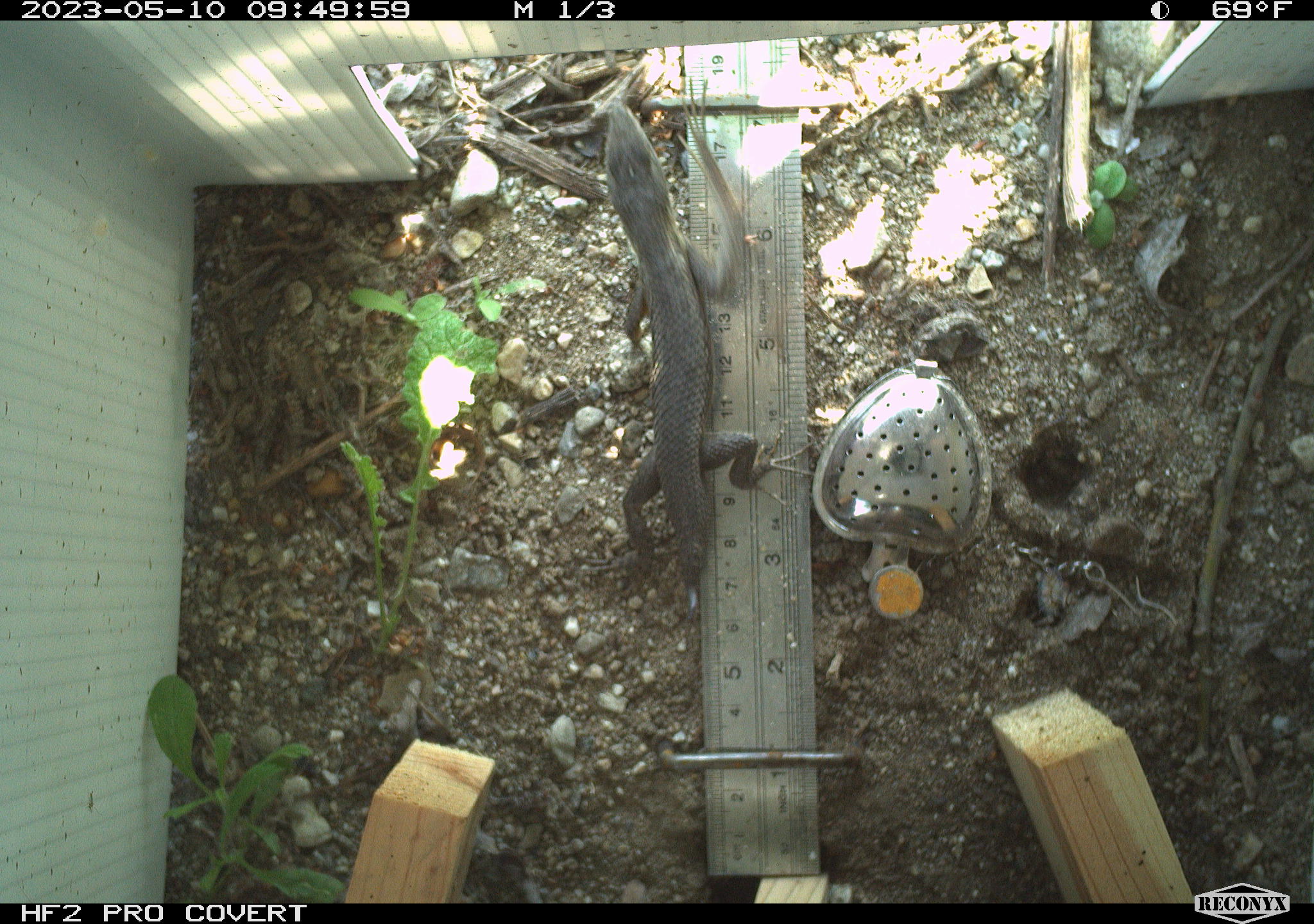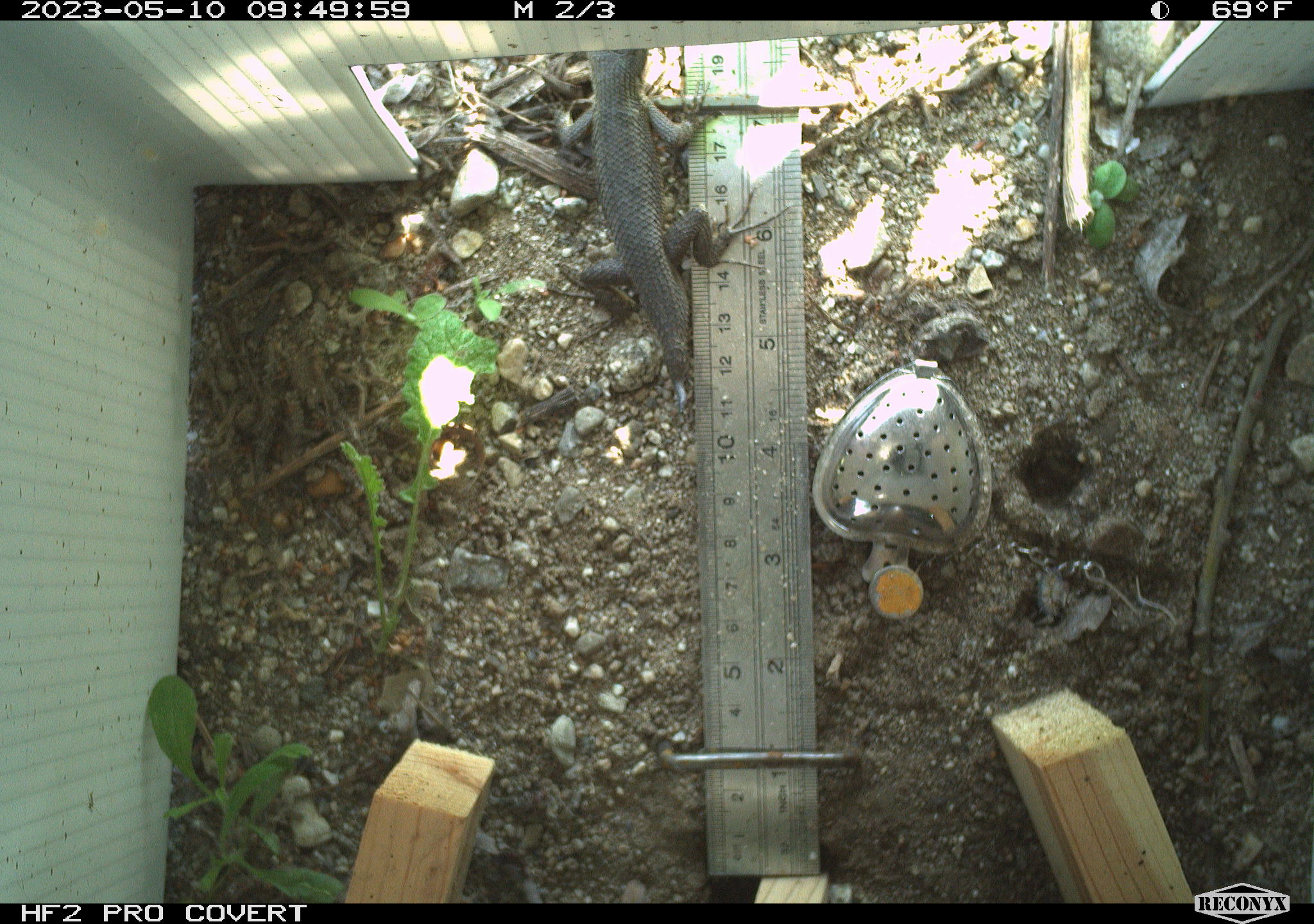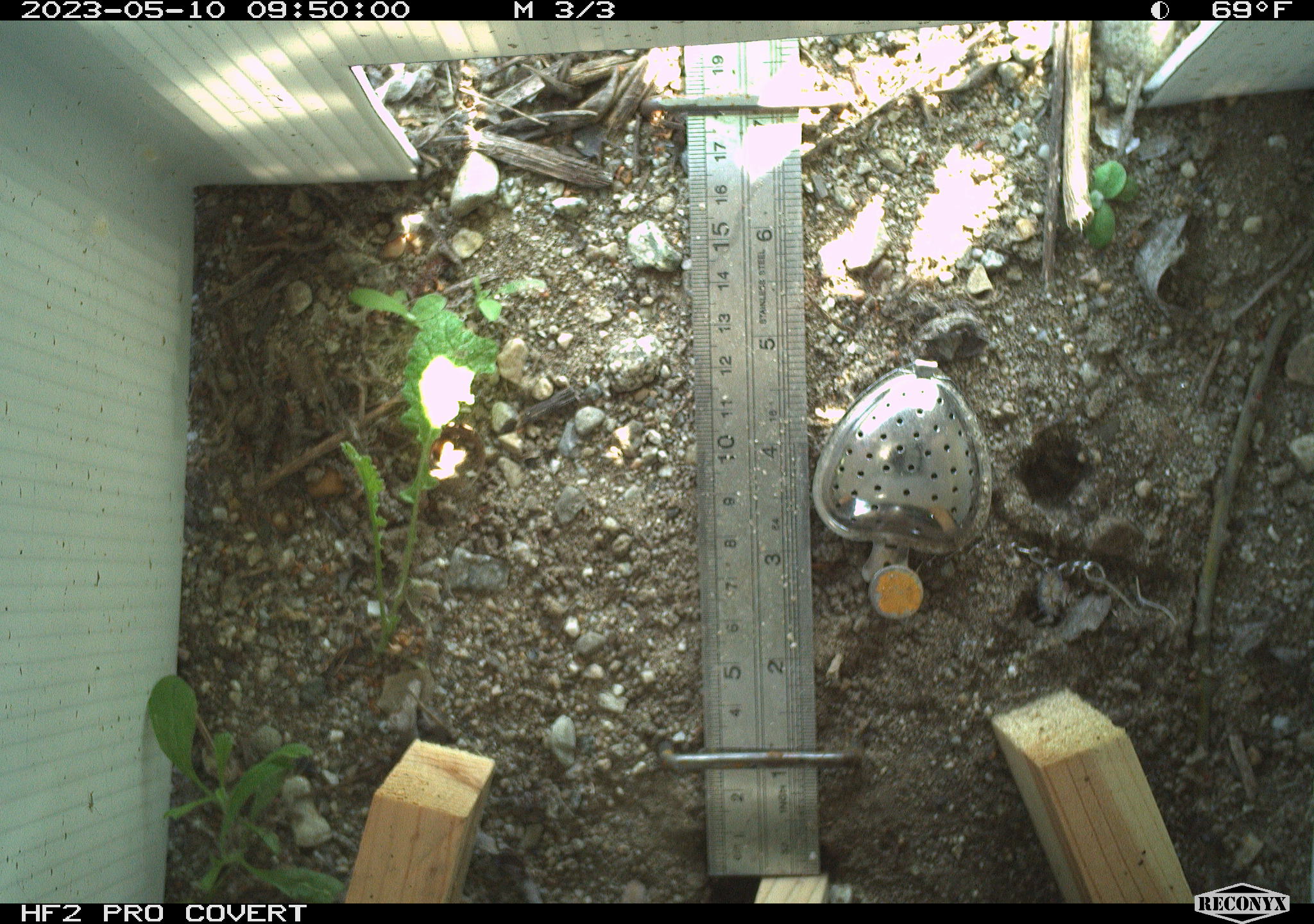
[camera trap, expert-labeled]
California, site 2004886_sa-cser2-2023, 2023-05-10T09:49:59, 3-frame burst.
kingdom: Animalia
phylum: Chordata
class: Reptilia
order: Squamata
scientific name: Squamata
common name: lizards and snakes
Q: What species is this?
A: Lizards and snakes (Squamata).